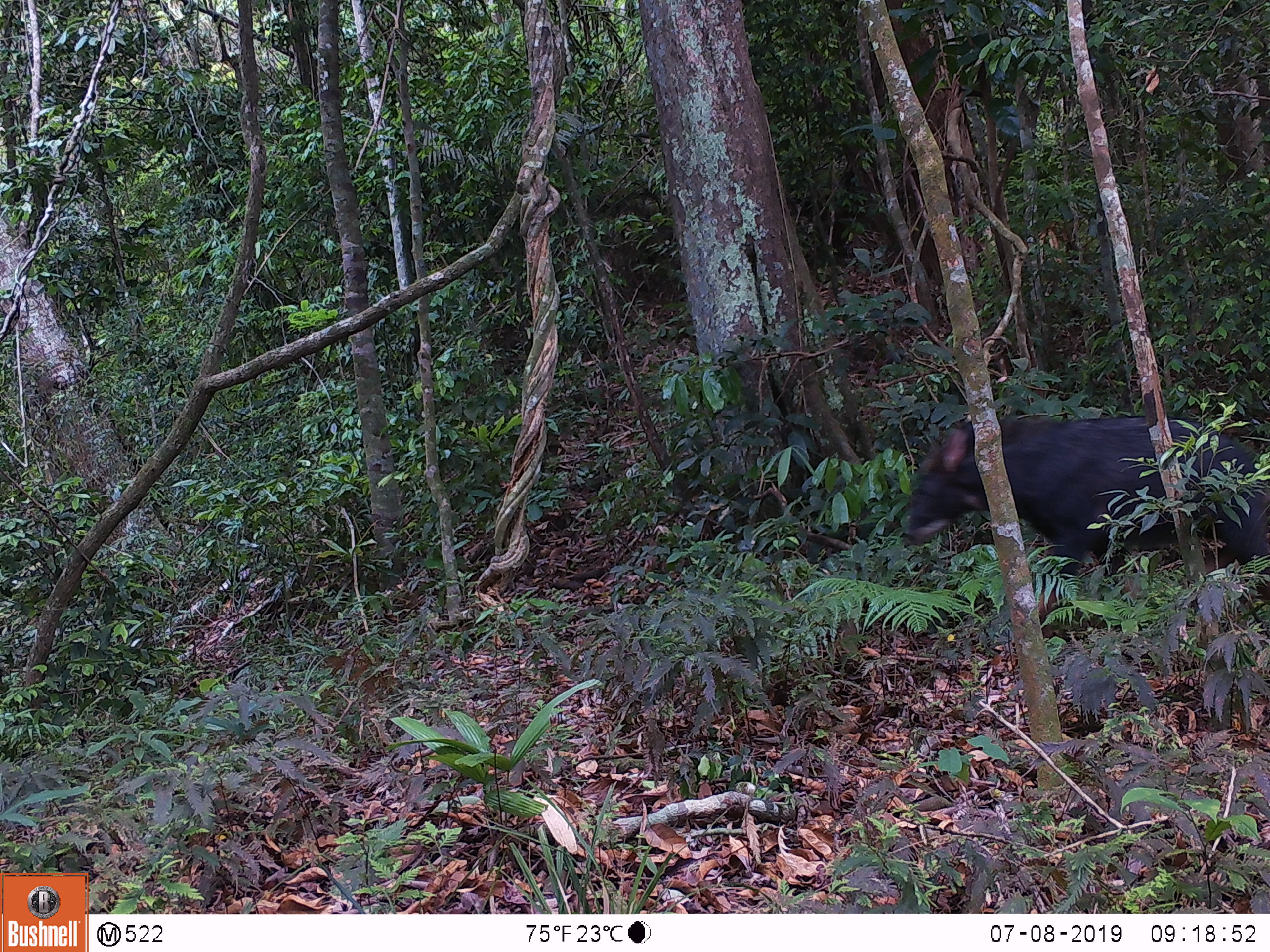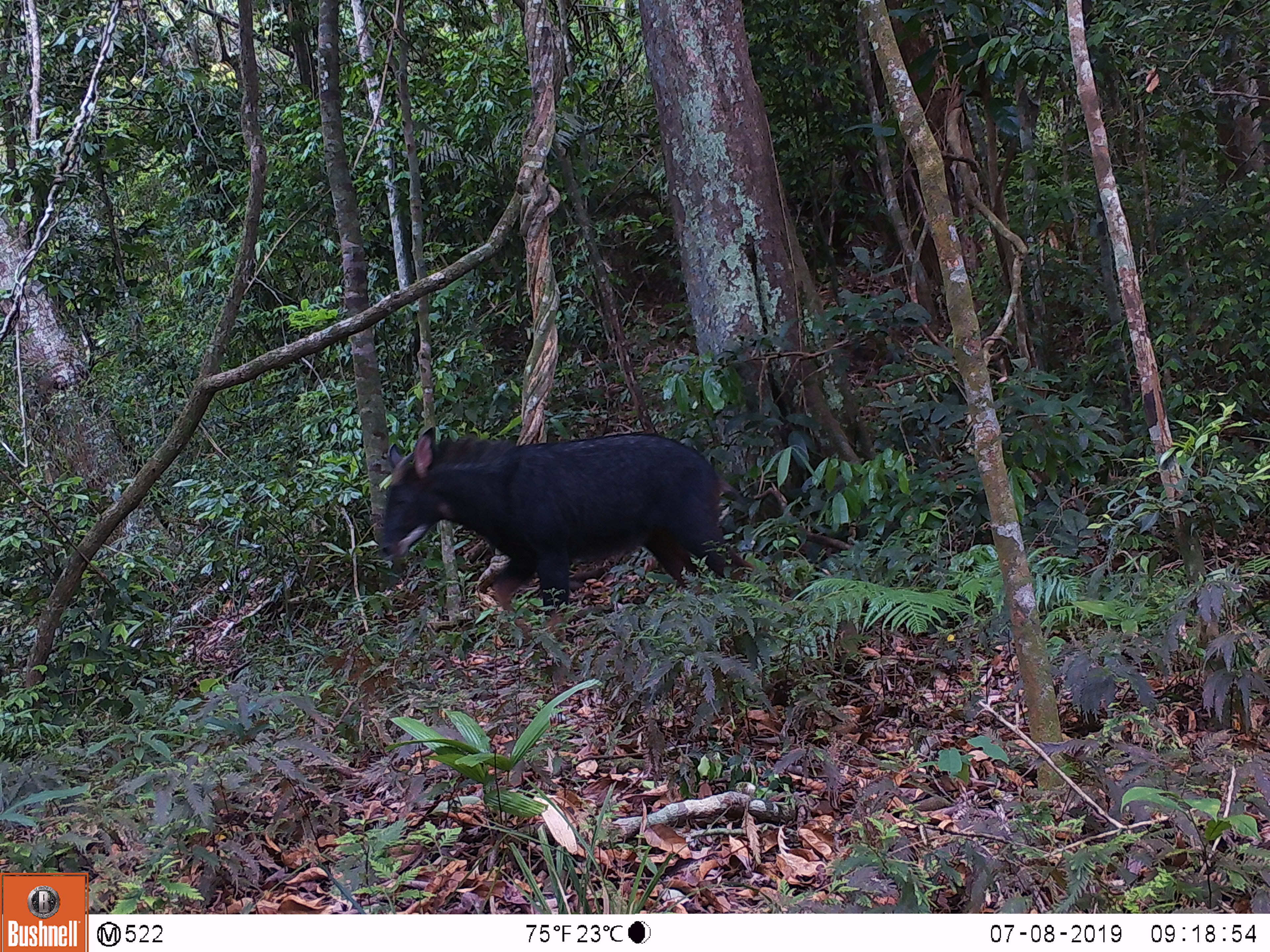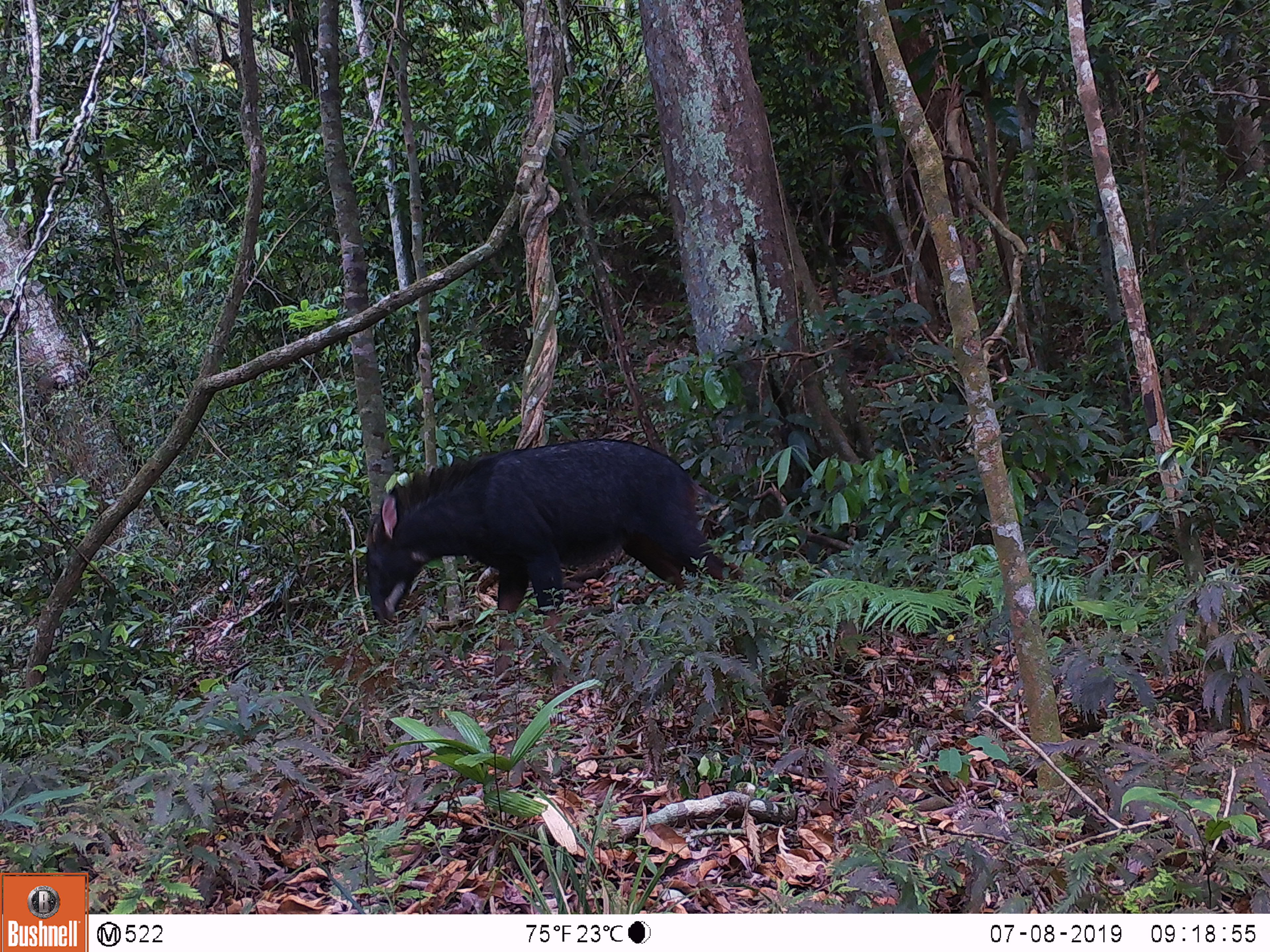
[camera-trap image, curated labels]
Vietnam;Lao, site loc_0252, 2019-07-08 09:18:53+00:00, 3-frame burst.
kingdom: Animalia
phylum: Chordata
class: Mammalia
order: Artiodactyla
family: Bovidae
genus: Capricornis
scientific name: Capricornis sumatraensis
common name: chinese serow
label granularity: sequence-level